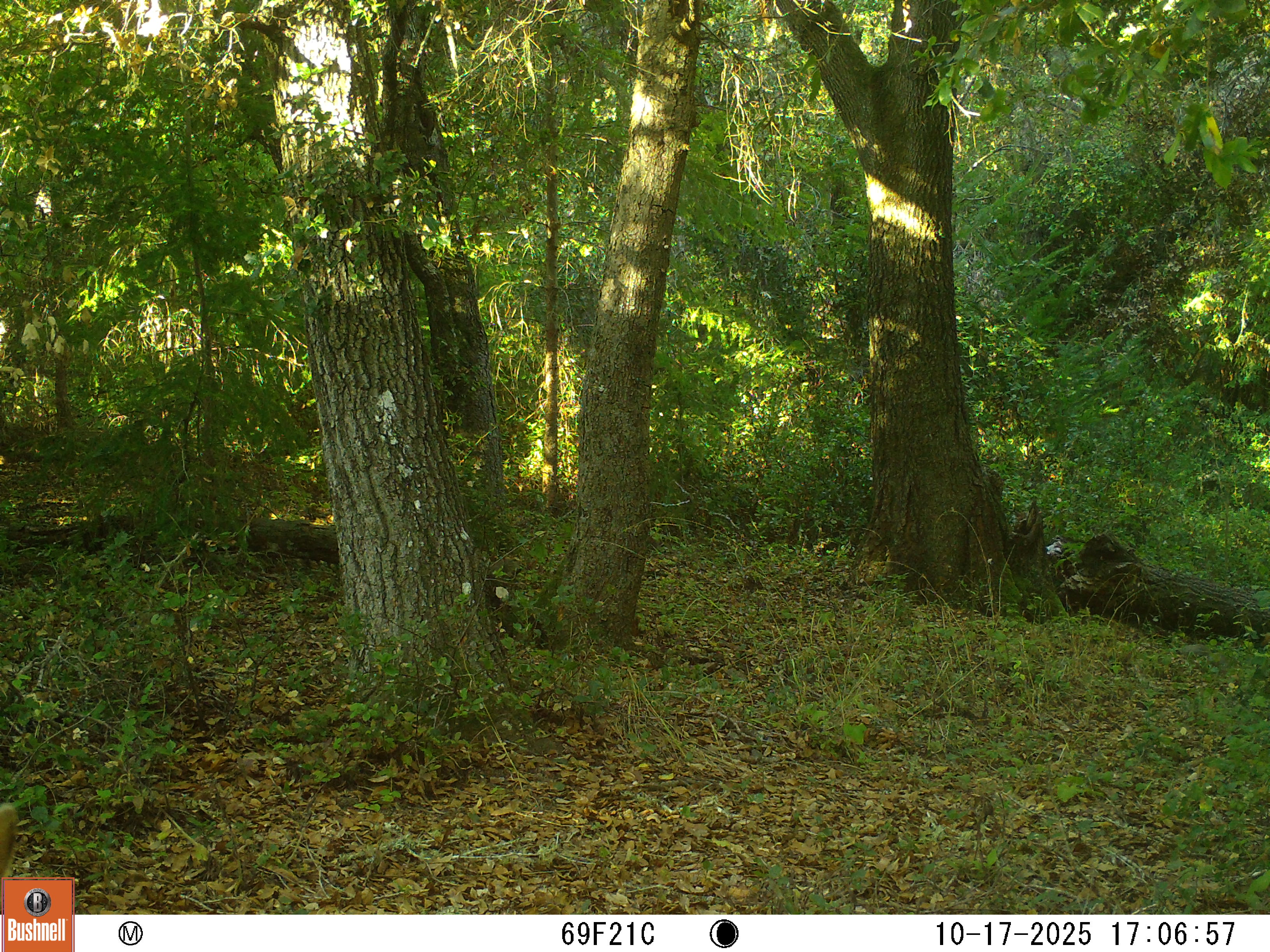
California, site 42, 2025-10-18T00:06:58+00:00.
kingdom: Animalia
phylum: Chordata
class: Mammalia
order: Artiodactyla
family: Cervidae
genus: Odocoileus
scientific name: Odocoileus hemionus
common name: mule deer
Mule deer (Odocoileus hemionus).